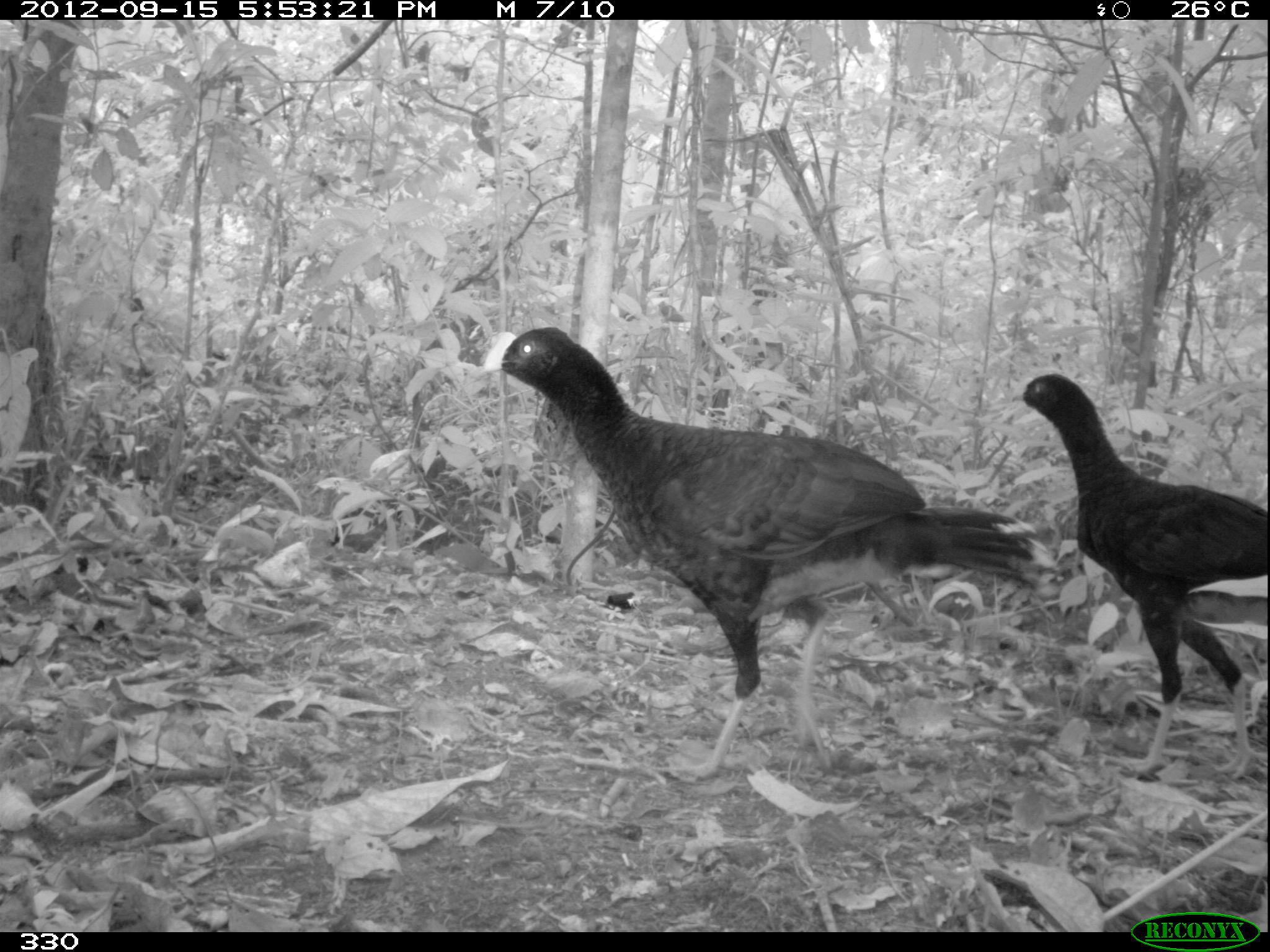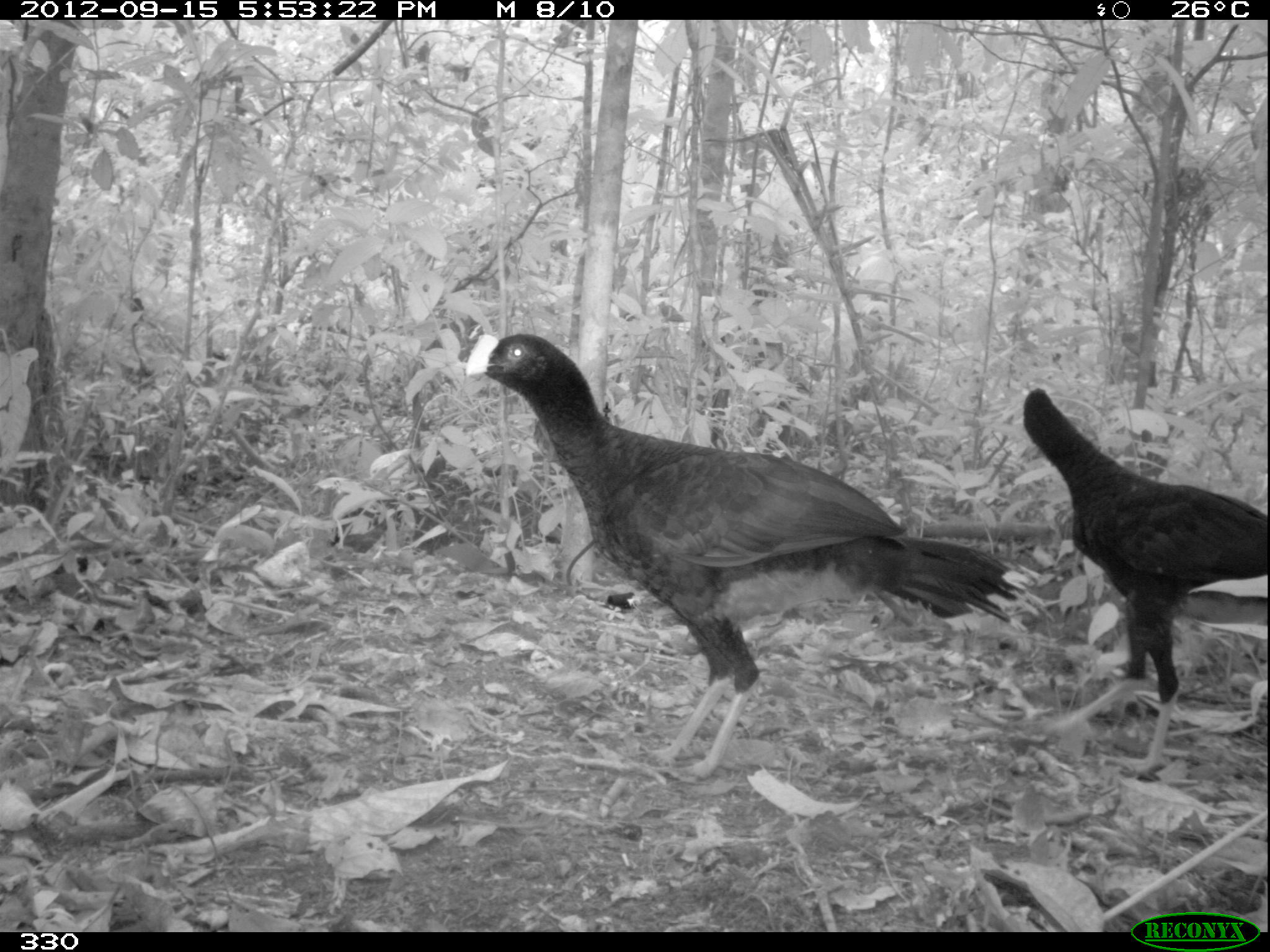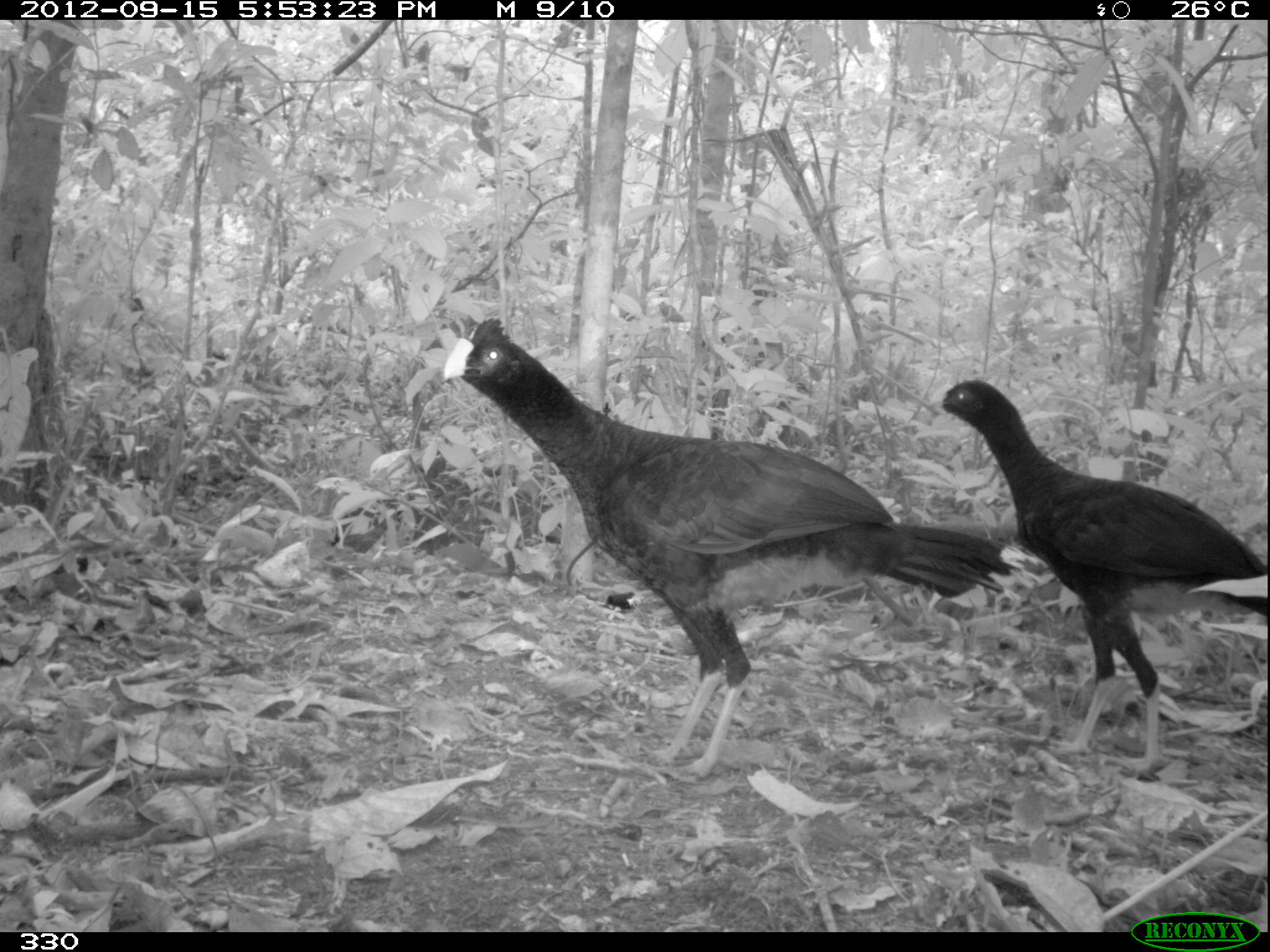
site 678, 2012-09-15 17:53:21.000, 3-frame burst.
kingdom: Animalia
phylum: Chordata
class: Aves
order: Galliformes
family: Cracidae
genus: Mitu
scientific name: Mitu tuberosum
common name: razor-billed curassow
Mitu tuberosum (razor-billed curassow).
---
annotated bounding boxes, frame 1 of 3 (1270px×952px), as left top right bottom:
mitu tuberosum: 465 325 1055 781; 1007 369 1270 781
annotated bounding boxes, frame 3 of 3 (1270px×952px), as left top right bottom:
mitu tuberosum: 435 312 1050 779; 921 373 1270 776